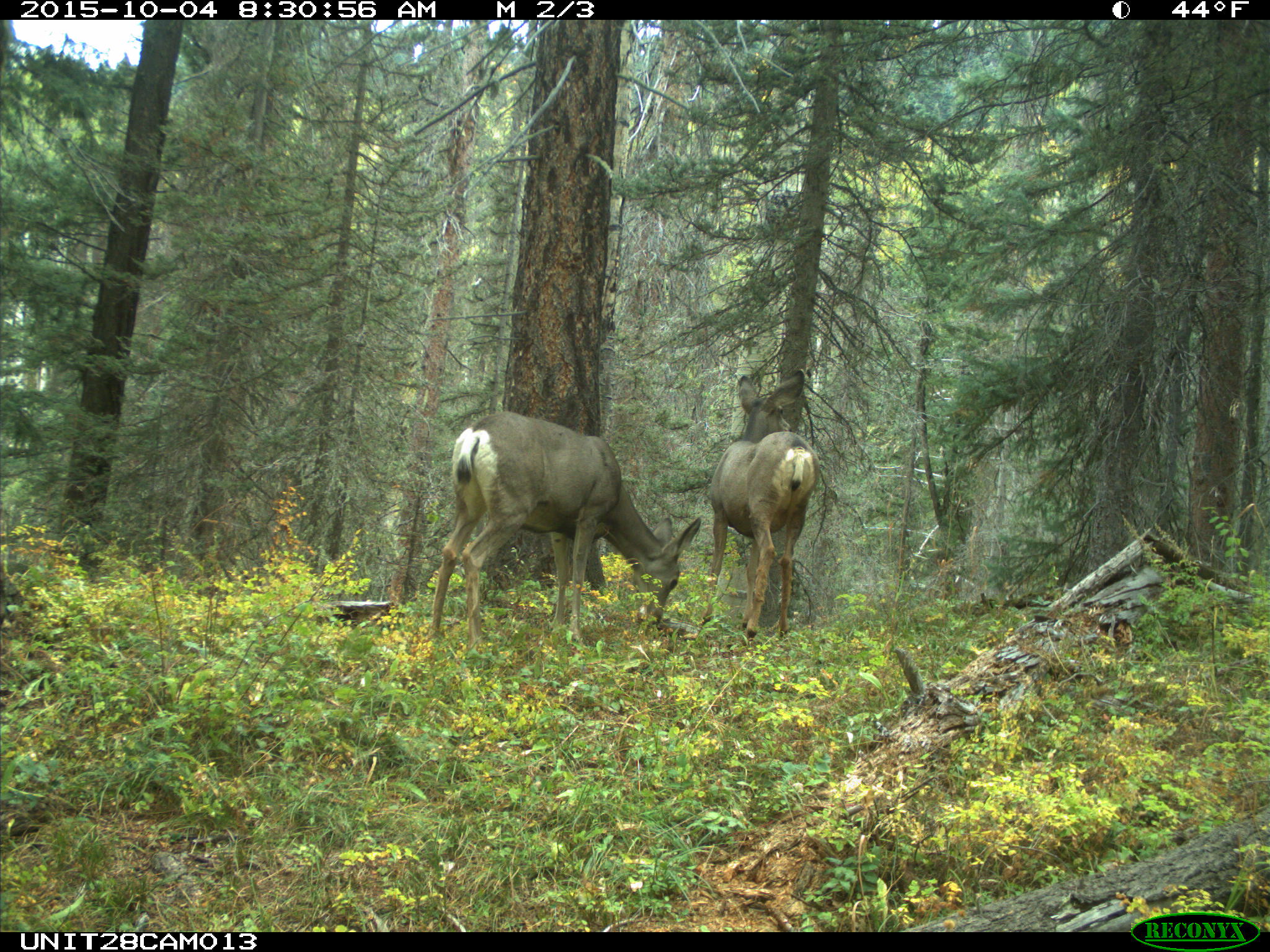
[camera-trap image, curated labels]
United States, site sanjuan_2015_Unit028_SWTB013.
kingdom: Animalia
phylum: Chordata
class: Mammalia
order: Artiodactyla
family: Cervidae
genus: Odocoileus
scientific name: Odocoileus hemionus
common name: mule deer